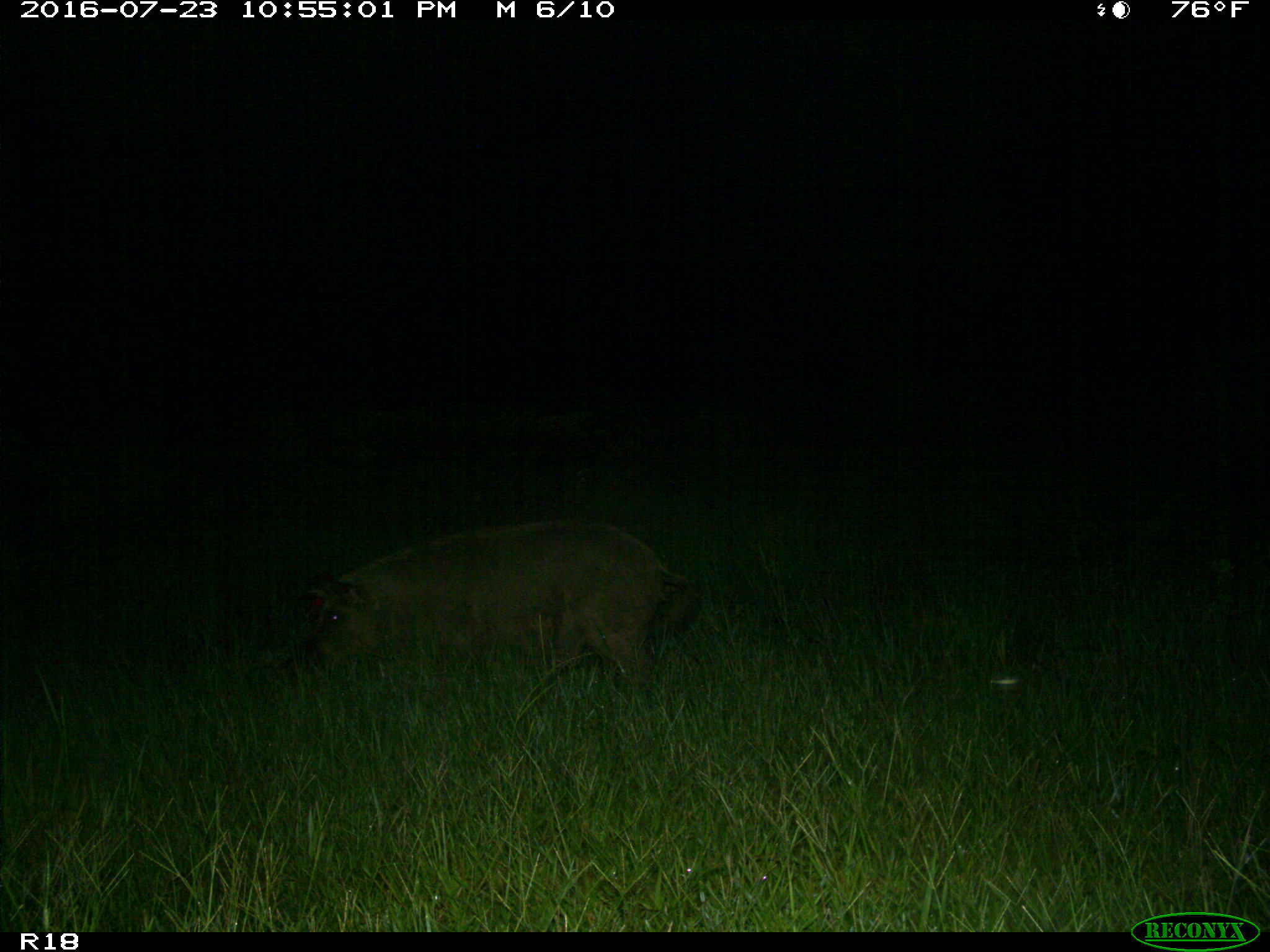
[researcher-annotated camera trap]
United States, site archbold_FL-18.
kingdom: Animalia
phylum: Chordata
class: Mammalia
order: Artiodactyla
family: Suidae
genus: Sus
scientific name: Sus scrofa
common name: wild boar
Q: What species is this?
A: Sus scrofa (wild boar).